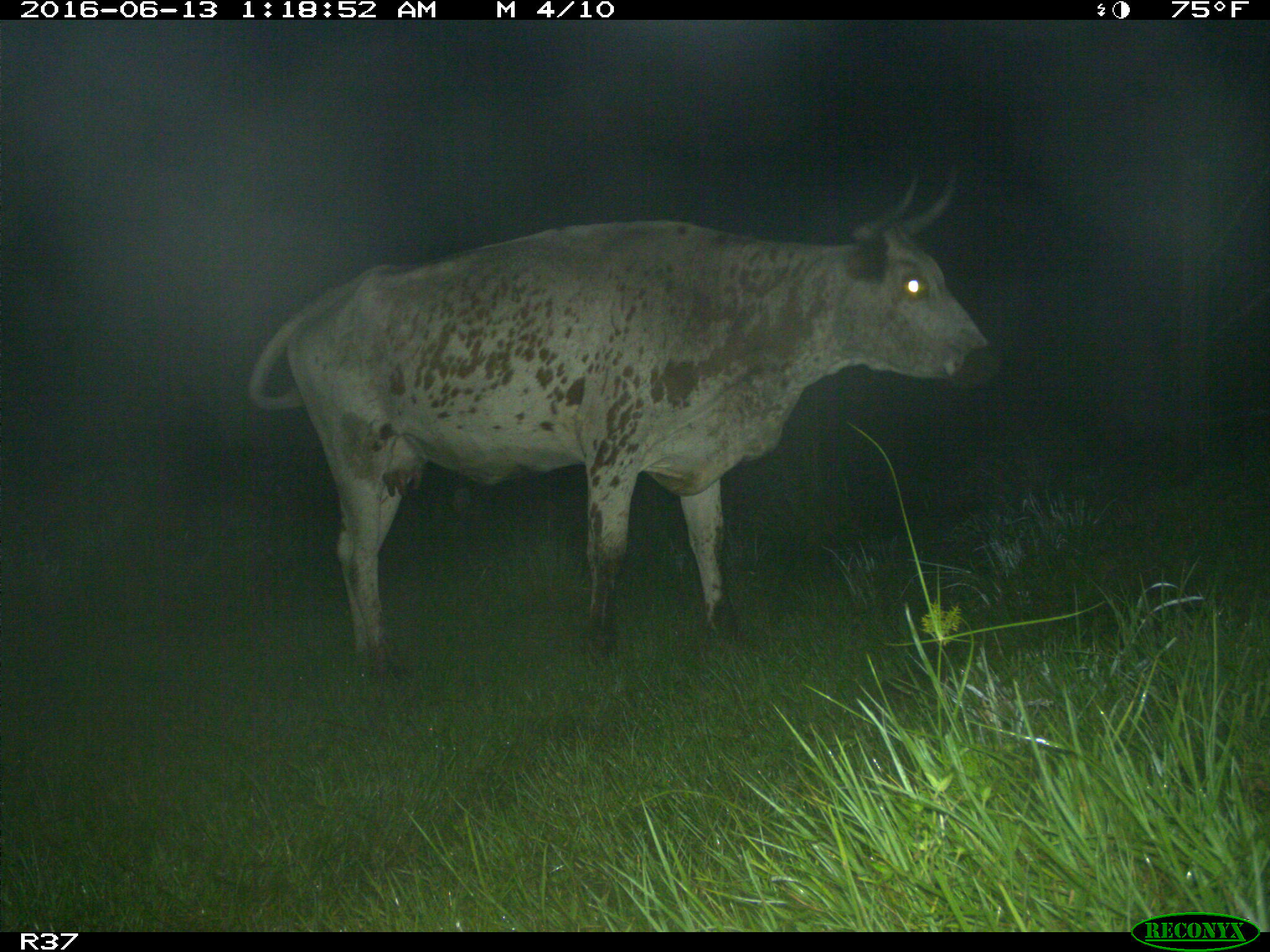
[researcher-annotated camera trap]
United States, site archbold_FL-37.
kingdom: Animalia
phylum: Chordata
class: Mammalia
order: Artiodactyla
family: Bovidae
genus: Bos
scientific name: Bos taurus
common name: domestic cow